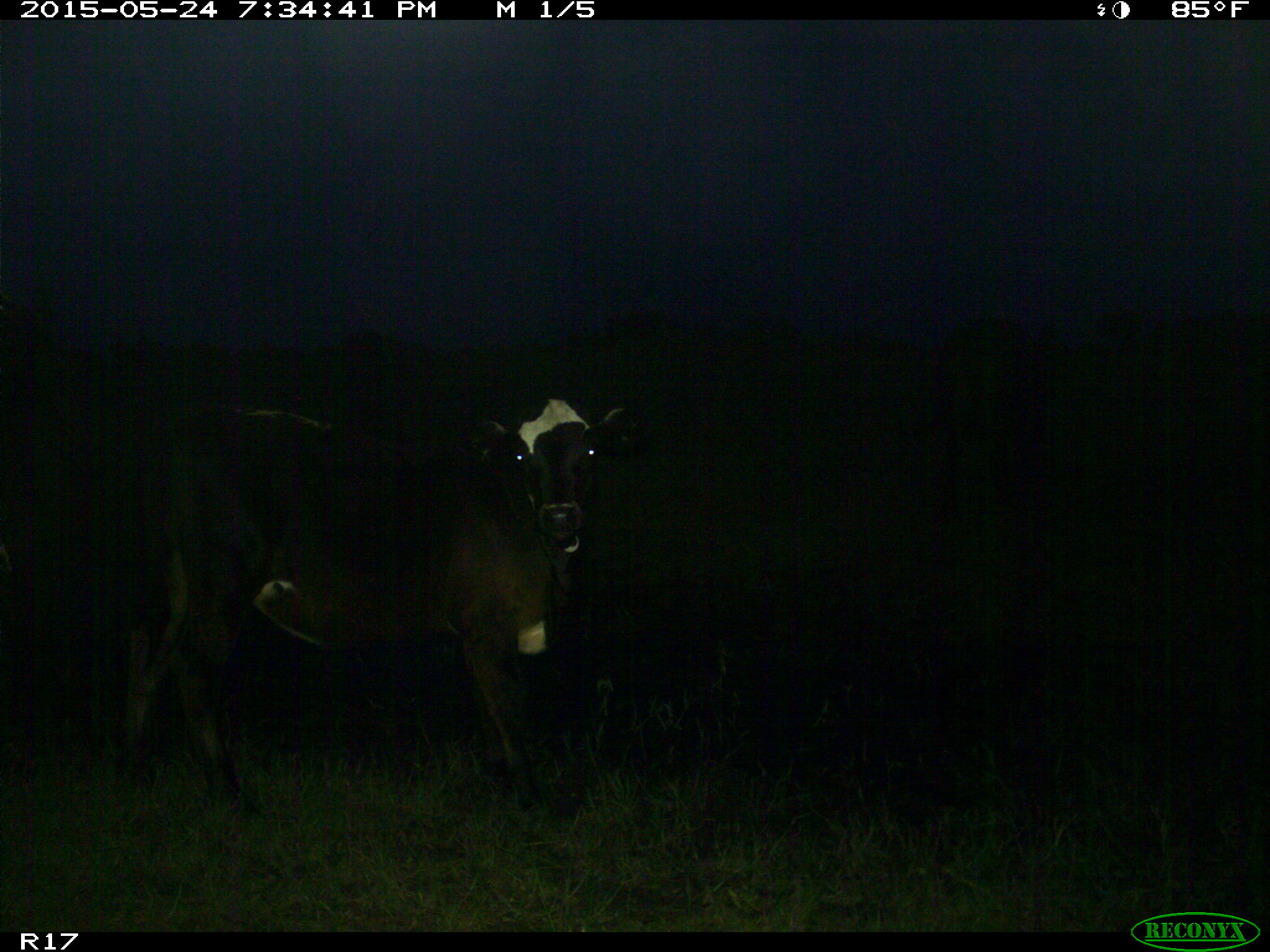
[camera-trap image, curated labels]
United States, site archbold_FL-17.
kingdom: Animalia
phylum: Chordata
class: Mammalia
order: Artiodactyla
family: Bovidae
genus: Bos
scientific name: Bos taurus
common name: domestic cow